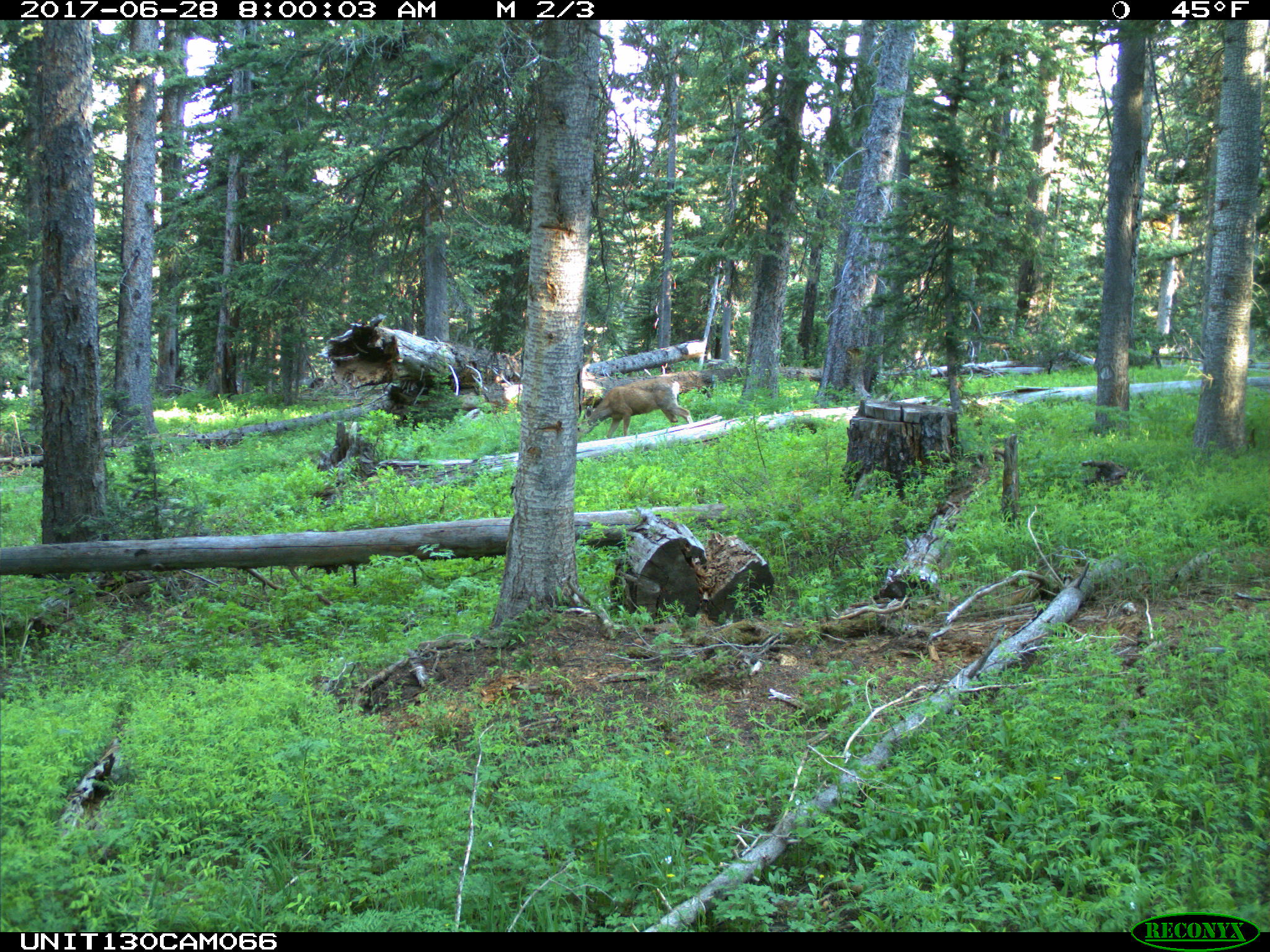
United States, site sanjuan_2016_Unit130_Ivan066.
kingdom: Animalia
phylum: Chordata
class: Mammalia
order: Artiodactyla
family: Cervidae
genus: Odocoileus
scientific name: Odocoileus hemionus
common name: mule deer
Odocoileus hemionus (mule deer).